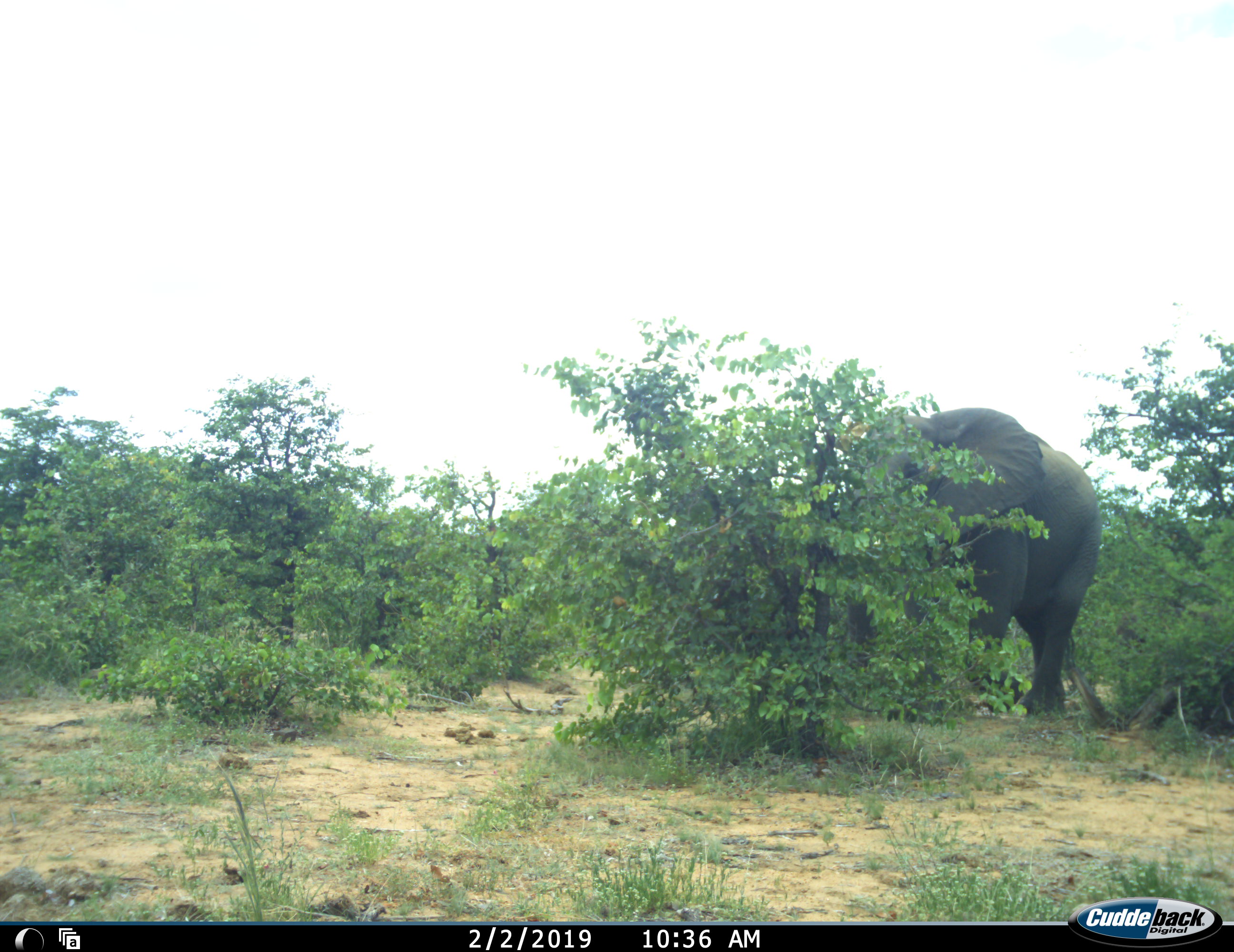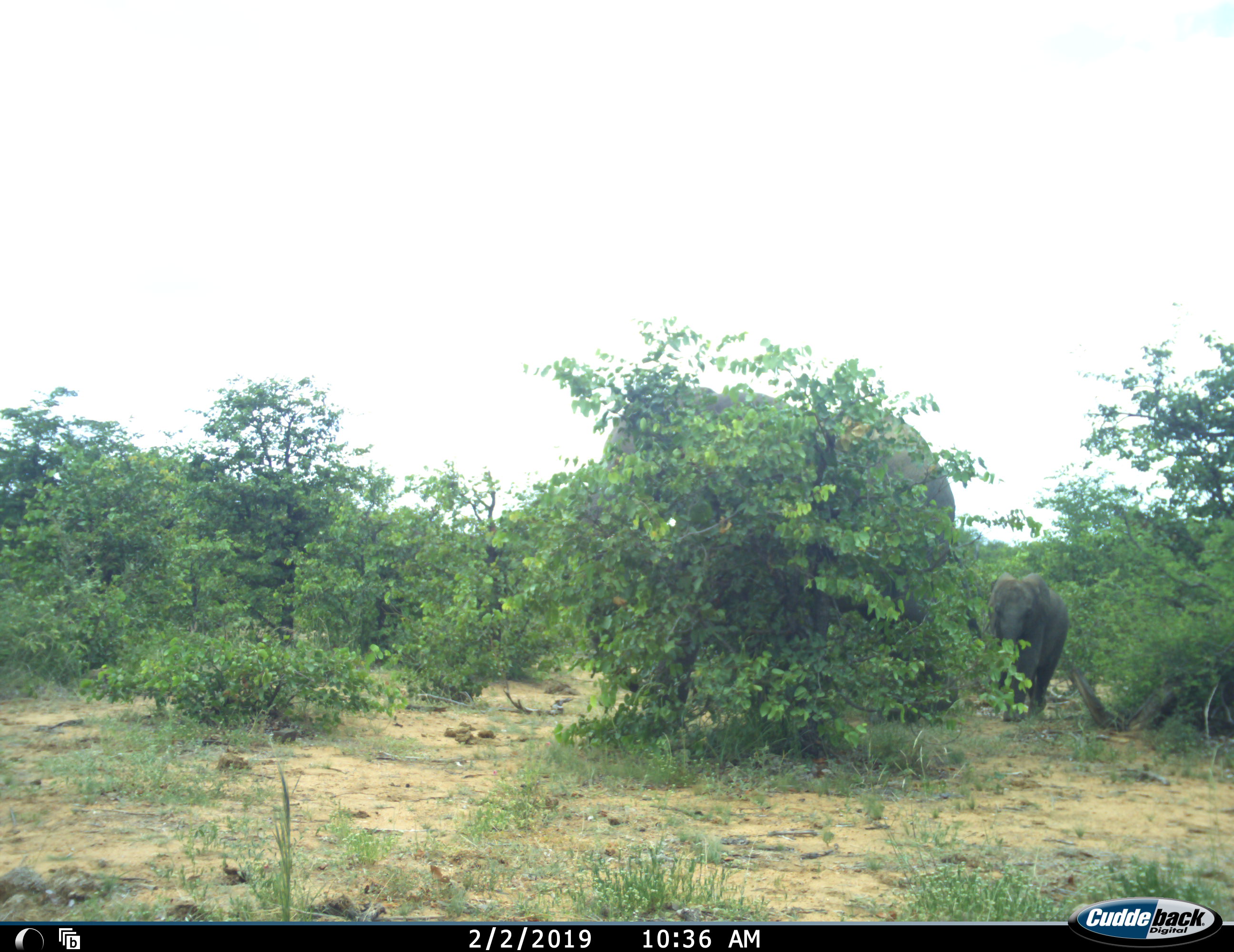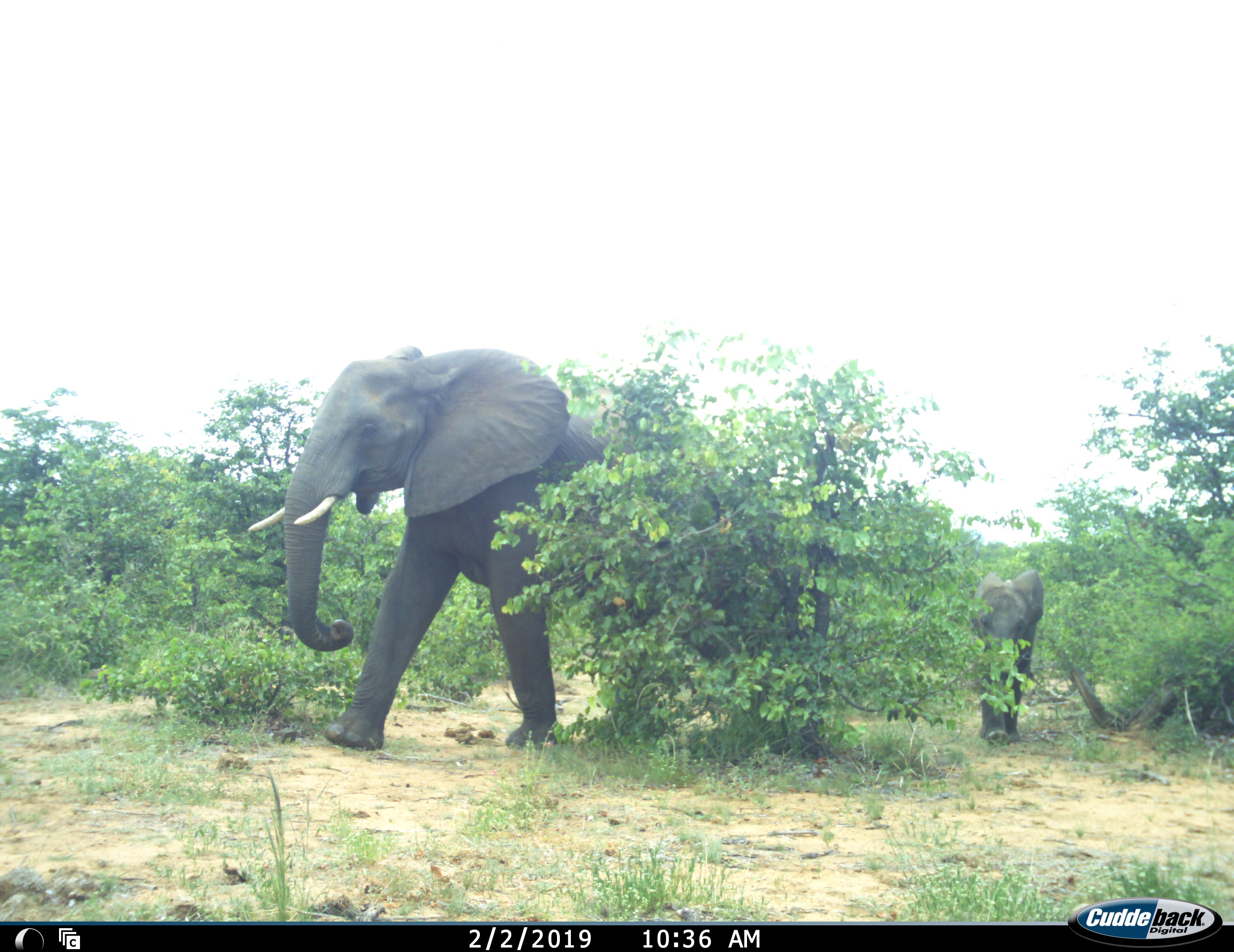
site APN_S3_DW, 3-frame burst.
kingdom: Animalia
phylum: Chordata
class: Mammalia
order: Proboscidea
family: Elephantidae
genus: Loxodonta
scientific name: Loxodonta africana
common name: african bush elephant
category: elephant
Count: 2.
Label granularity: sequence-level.